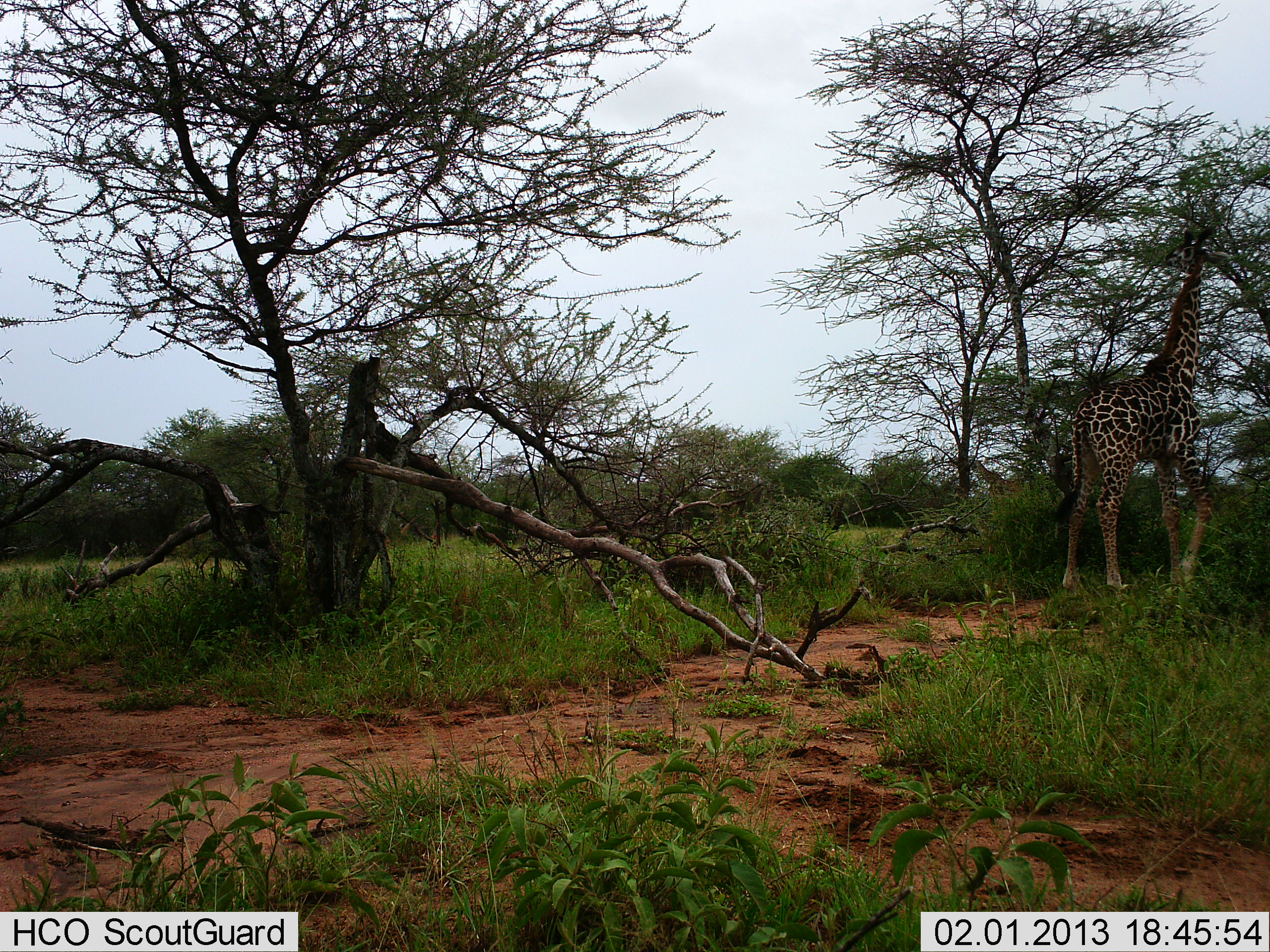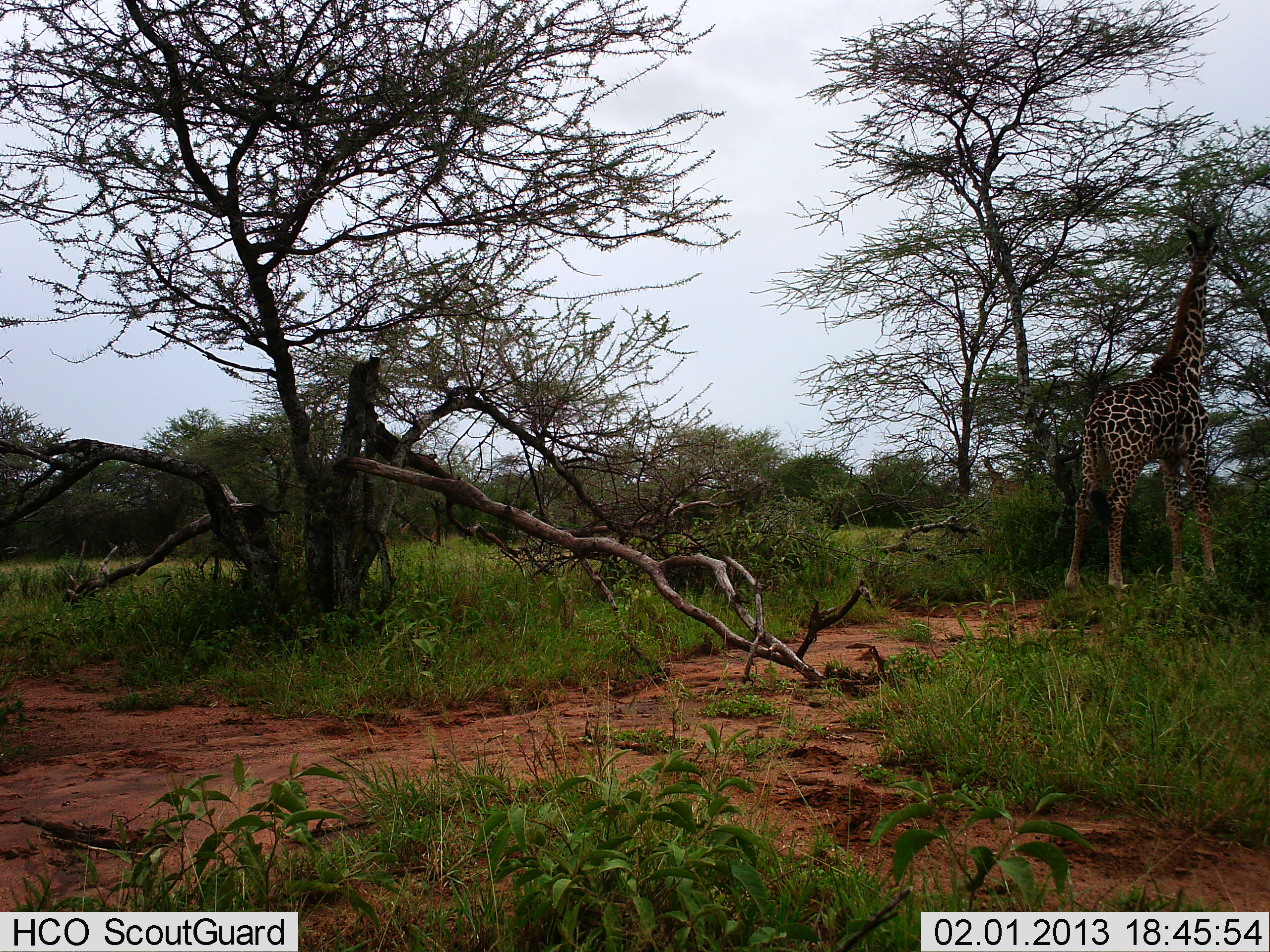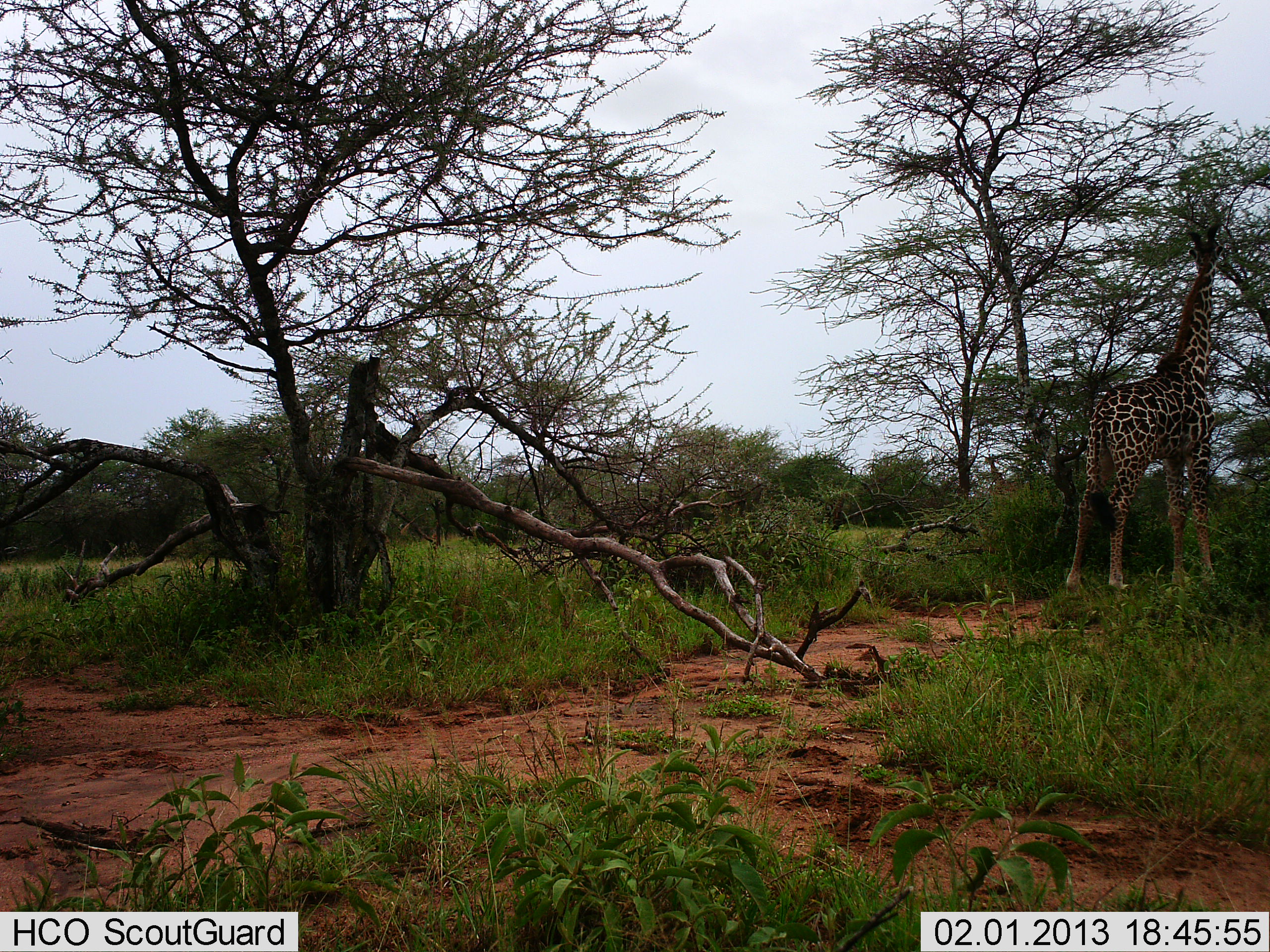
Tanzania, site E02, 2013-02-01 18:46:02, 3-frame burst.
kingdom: Animalia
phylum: Chordata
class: Mammalia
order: Artiodactyla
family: Giraffidae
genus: Giraffa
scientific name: Giraffa camelopardalis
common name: giraffe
Giraffe (Giraffa camelopardalis), count 1. Behavior (volunteer vote fractions): standing 31%, resting 0%, moving 4%, interacting 0%. Young present (vote fraction): 0%. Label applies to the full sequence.